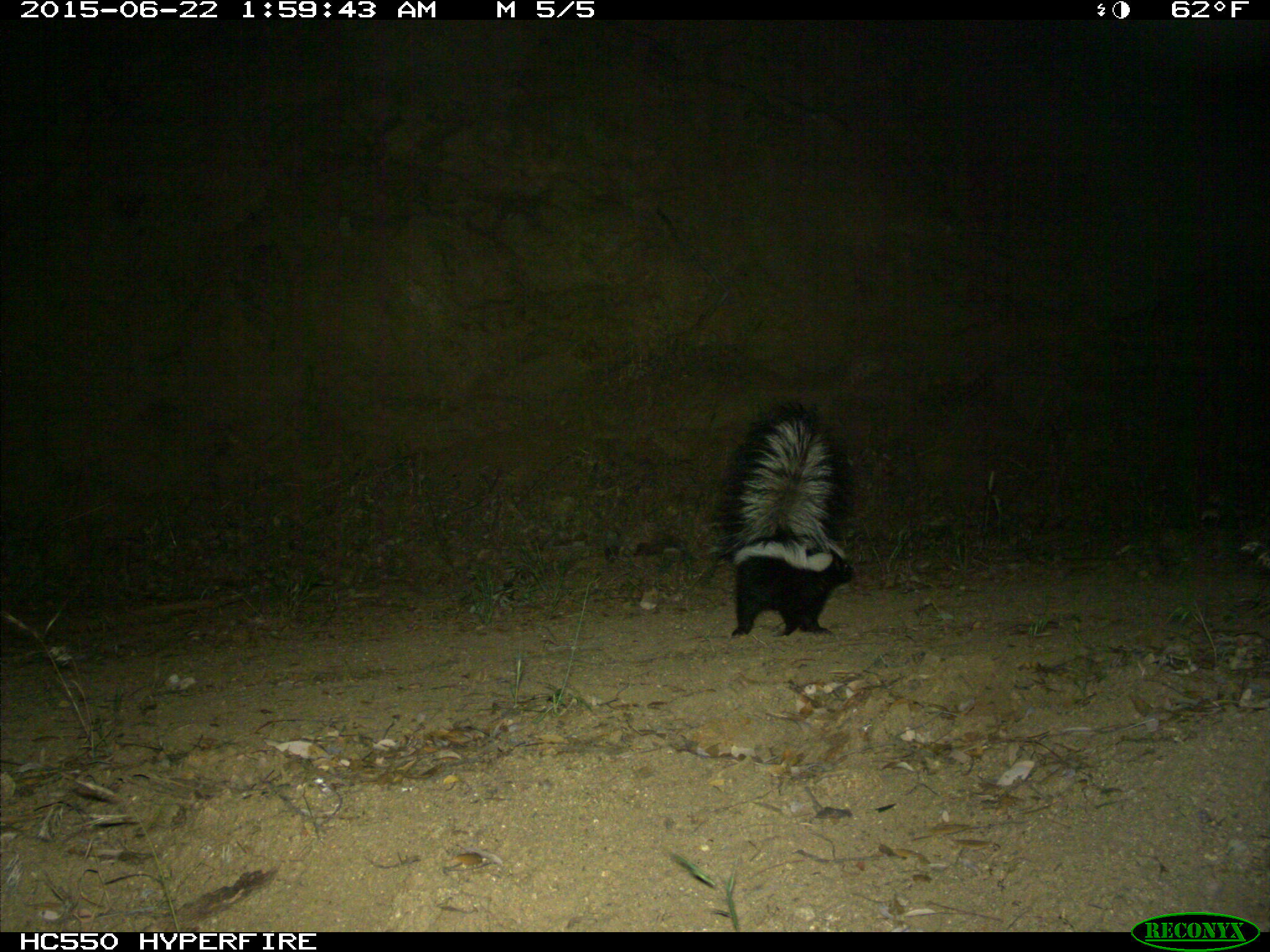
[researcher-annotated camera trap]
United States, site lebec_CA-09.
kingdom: Animalia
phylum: Chordata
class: Mammalia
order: Carnivora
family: Mephitidae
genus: Mephitis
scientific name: Mephitis mephitis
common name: striped skunk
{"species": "Mephitis mephitis (striped skunk)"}